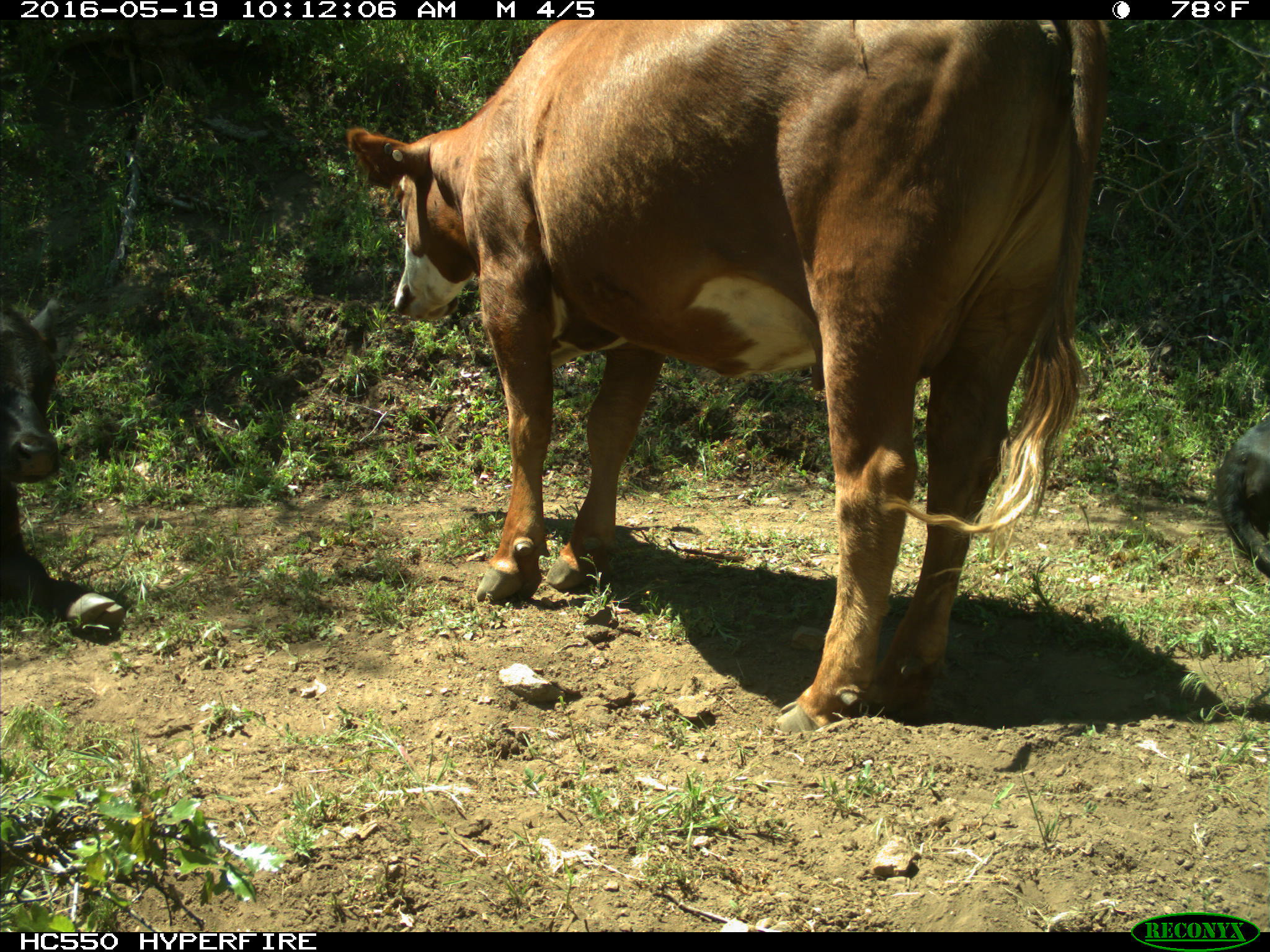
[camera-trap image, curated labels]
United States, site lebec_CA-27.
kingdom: Animalia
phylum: Chordata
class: Mammalia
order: Artiodactyla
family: Bovidae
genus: Bos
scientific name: Bos taurus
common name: domestic cow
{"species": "Bos taurus (domestic cow)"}